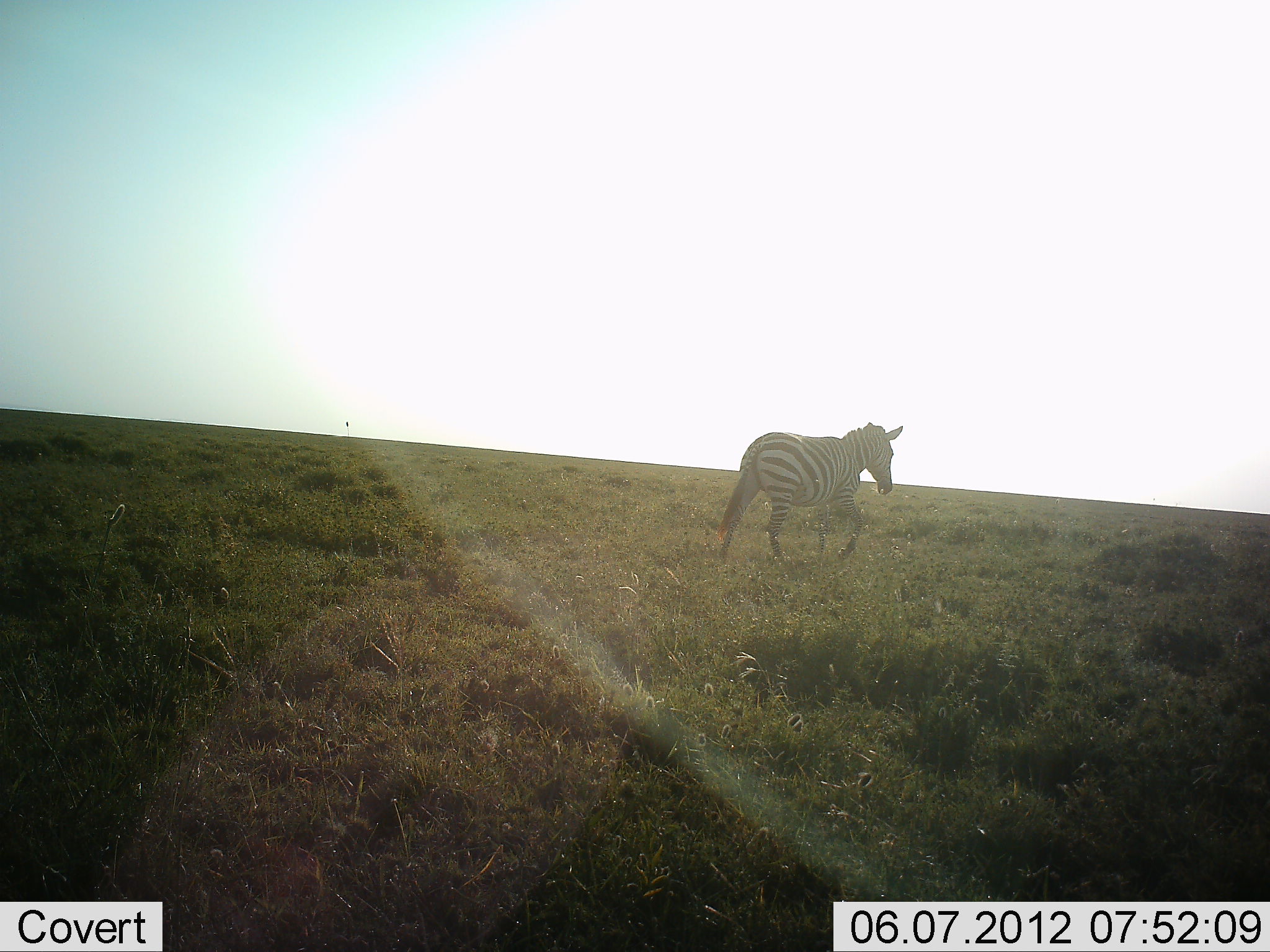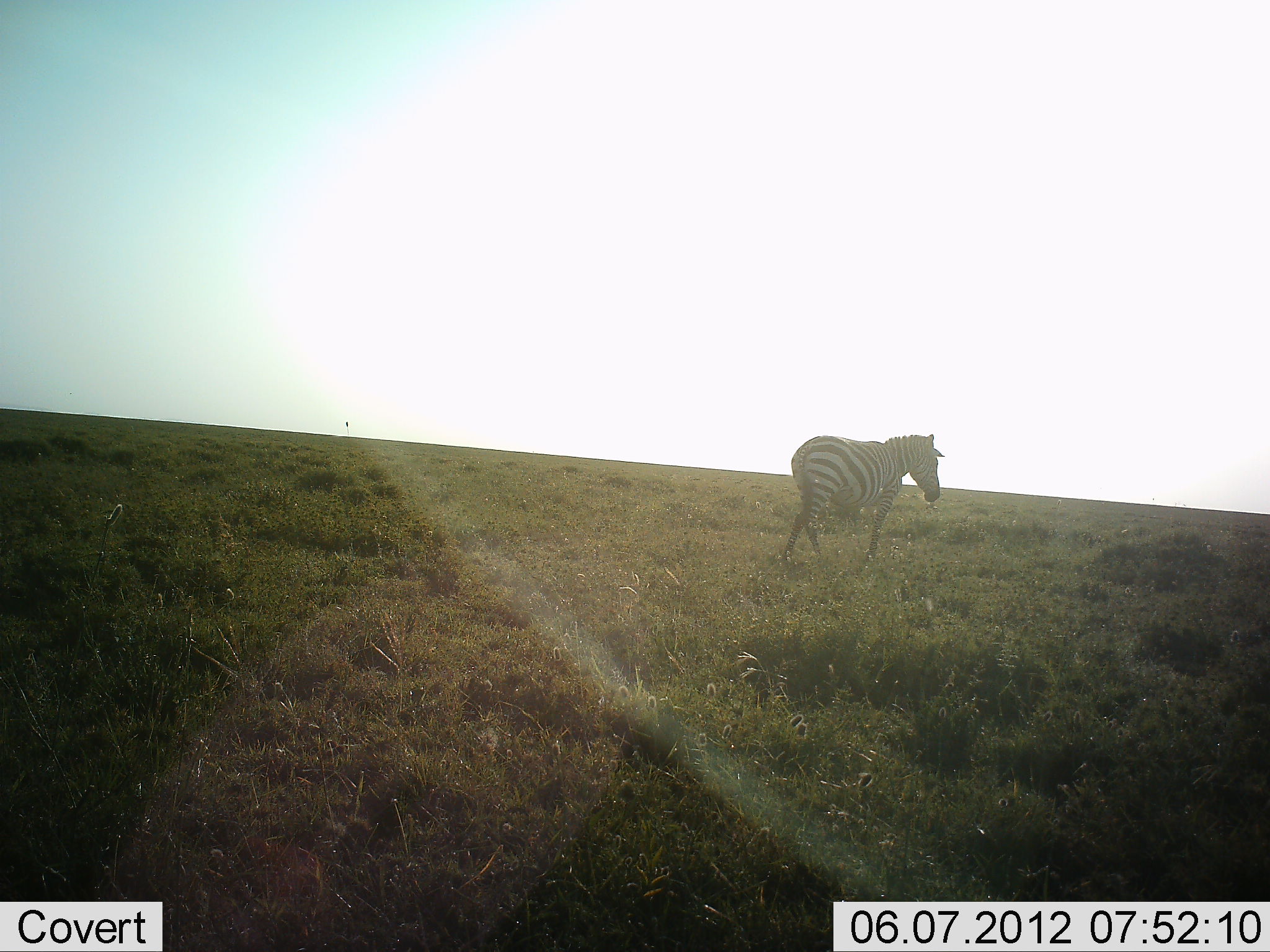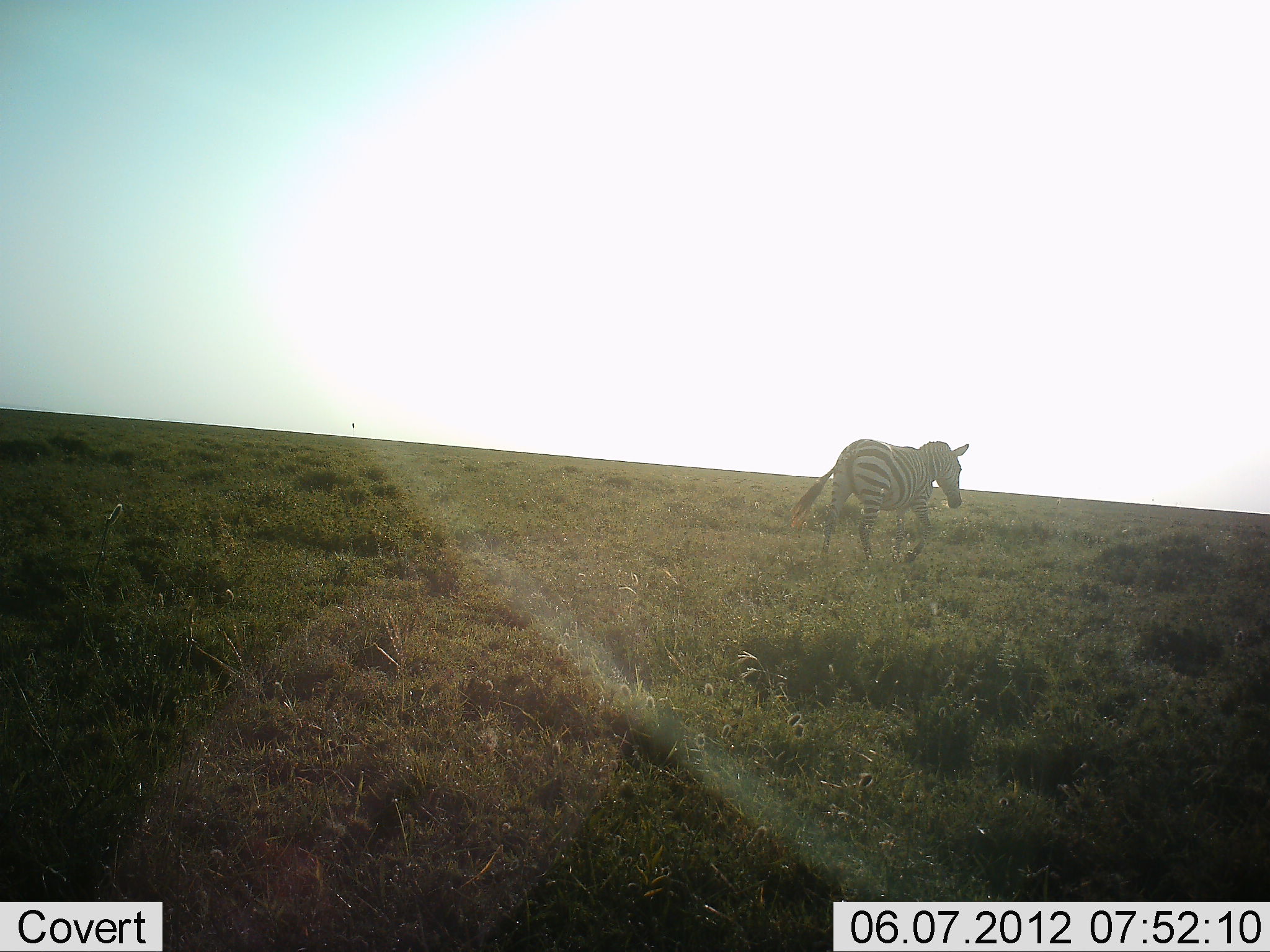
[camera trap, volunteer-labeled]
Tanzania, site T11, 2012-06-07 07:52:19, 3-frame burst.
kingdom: Animalia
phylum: Chordata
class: Mammalia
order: Perissodactyla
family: Equidae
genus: Equus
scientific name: Equus quagga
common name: plains zebra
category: zebra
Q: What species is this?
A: Zebra (plains zebra) (Equus quagga).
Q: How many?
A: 1.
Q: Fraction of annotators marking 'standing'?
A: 0%.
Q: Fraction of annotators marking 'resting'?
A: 0%.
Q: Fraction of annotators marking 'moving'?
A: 100%.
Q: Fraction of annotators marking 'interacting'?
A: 0%.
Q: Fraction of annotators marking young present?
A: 0%.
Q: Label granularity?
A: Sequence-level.